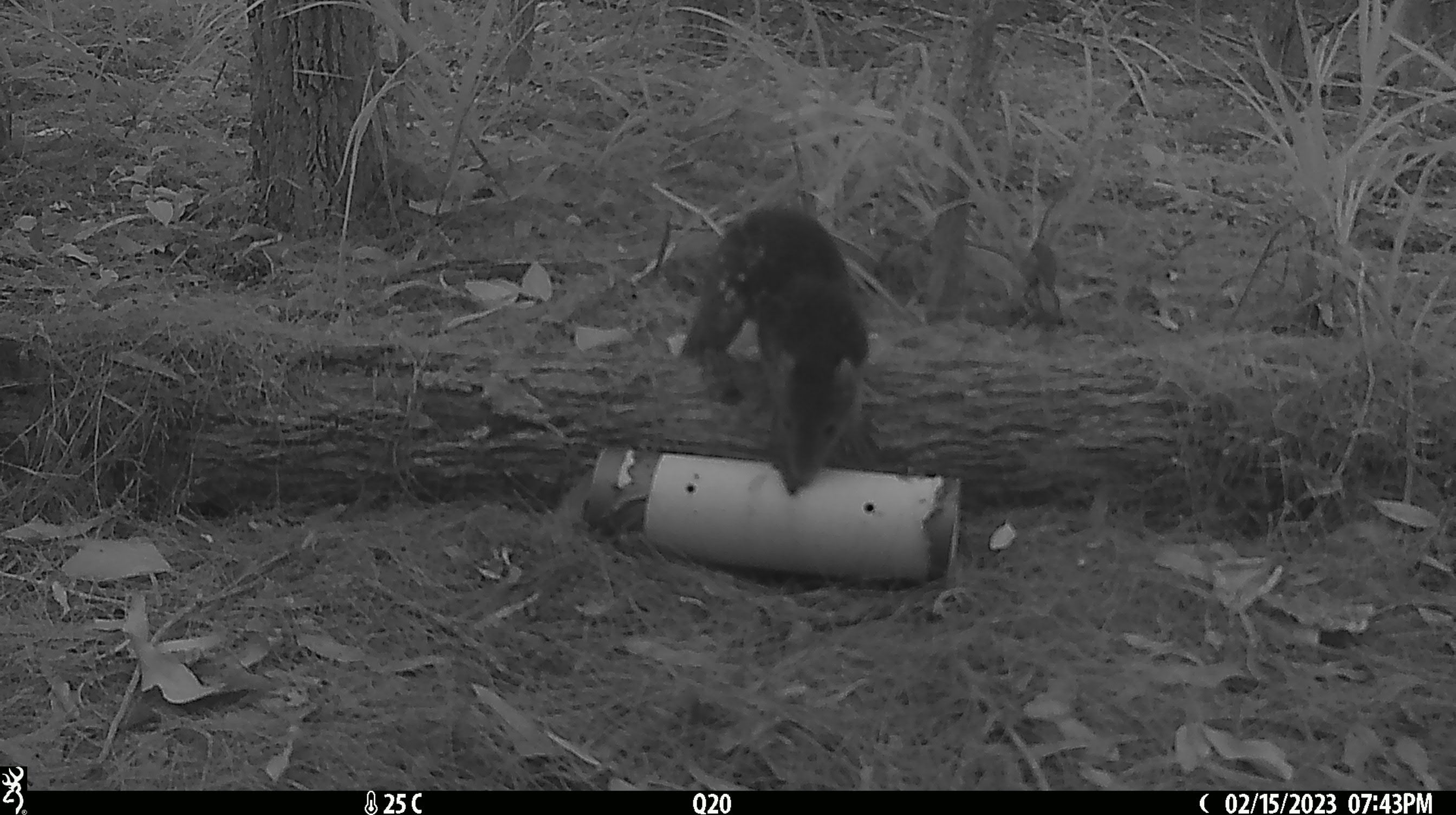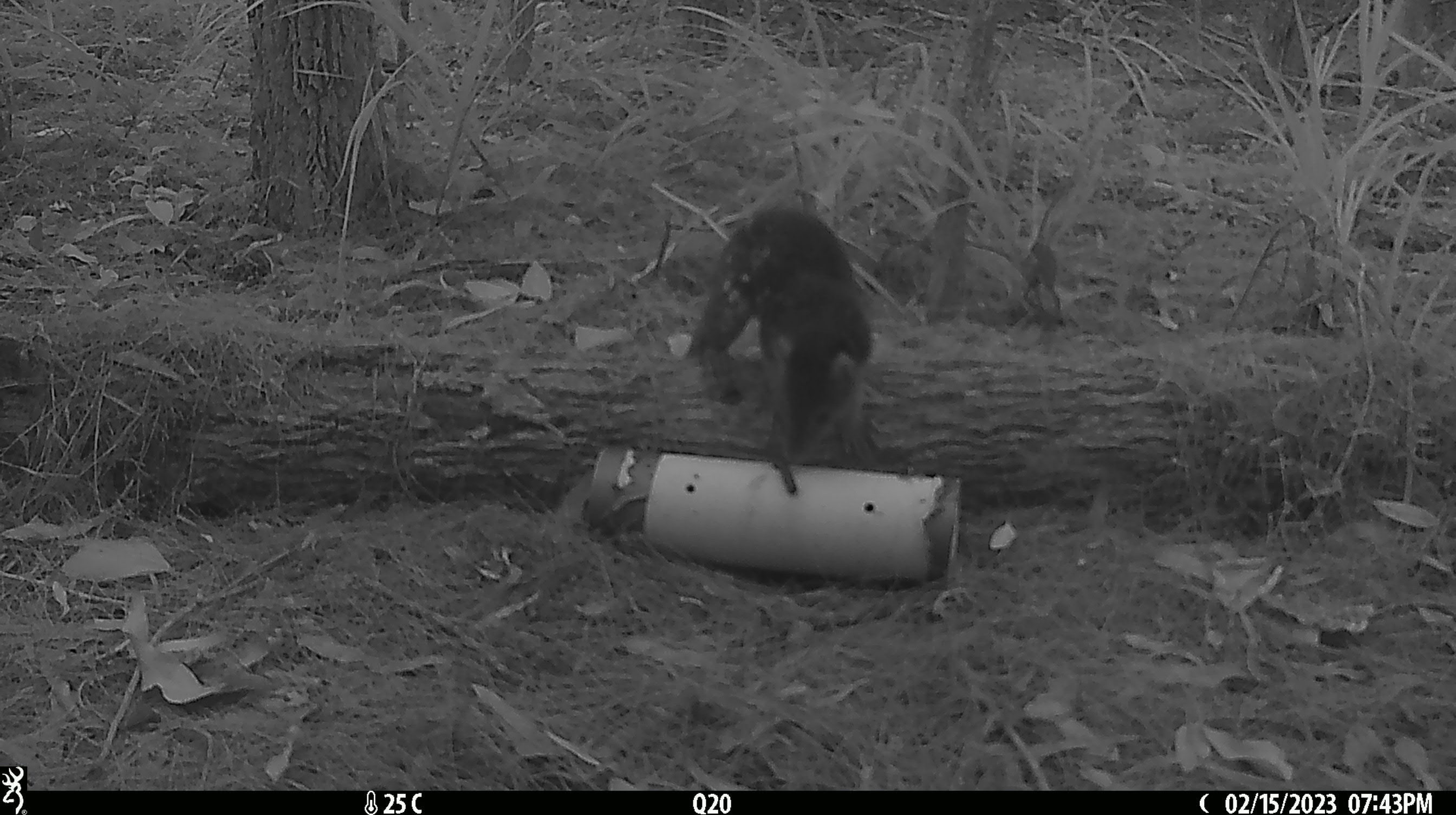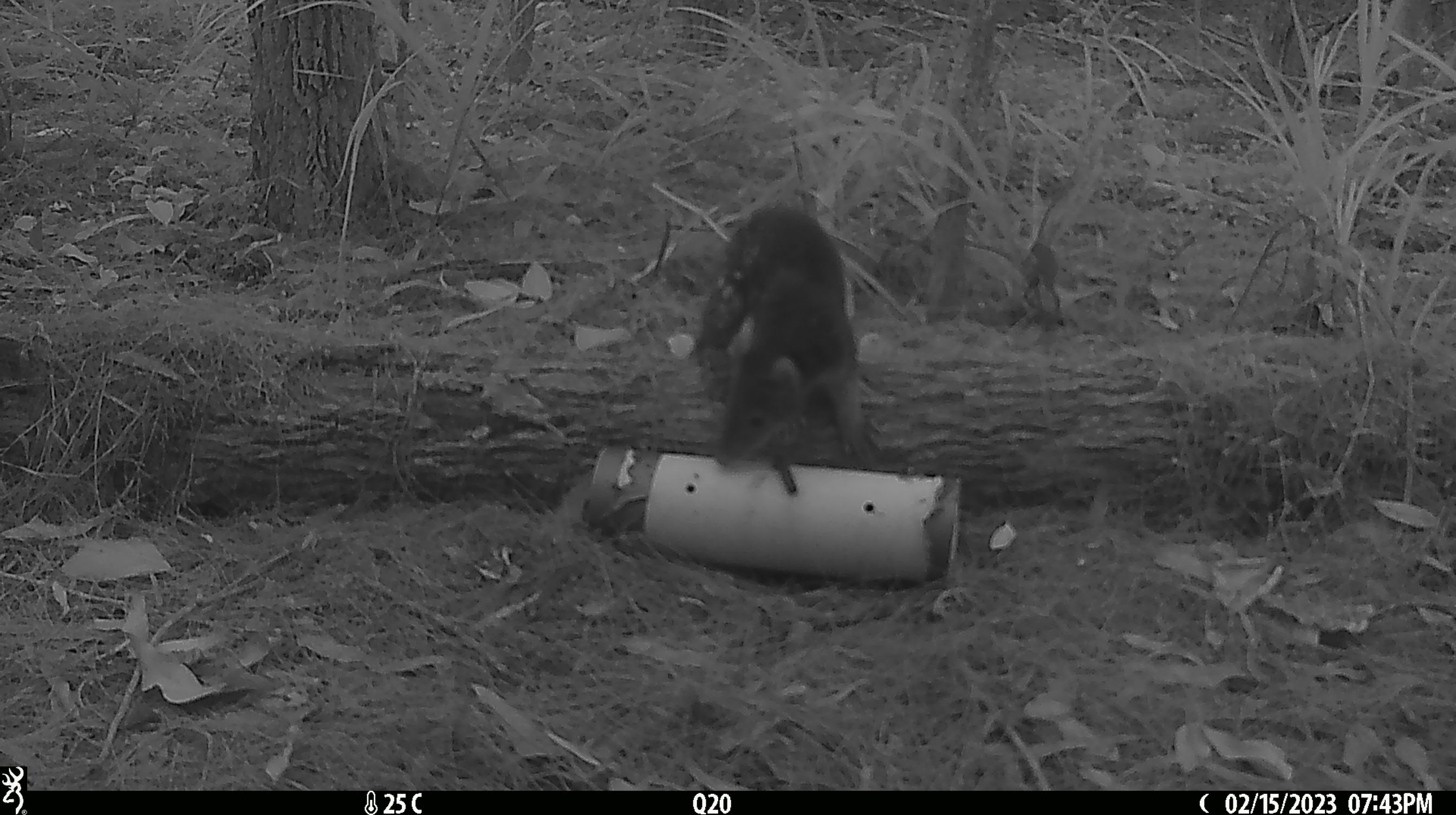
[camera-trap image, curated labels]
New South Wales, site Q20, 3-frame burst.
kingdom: Animalia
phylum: Chordata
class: Mammalia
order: Dasyuromorphia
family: Dasyuridae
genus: Dasyurus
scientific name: Dasyurus maculatus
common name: spotted-tailed quoll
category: quoll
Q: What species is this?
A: Quoll (spotted-tailed quoll) (Dasyurus maculatus).